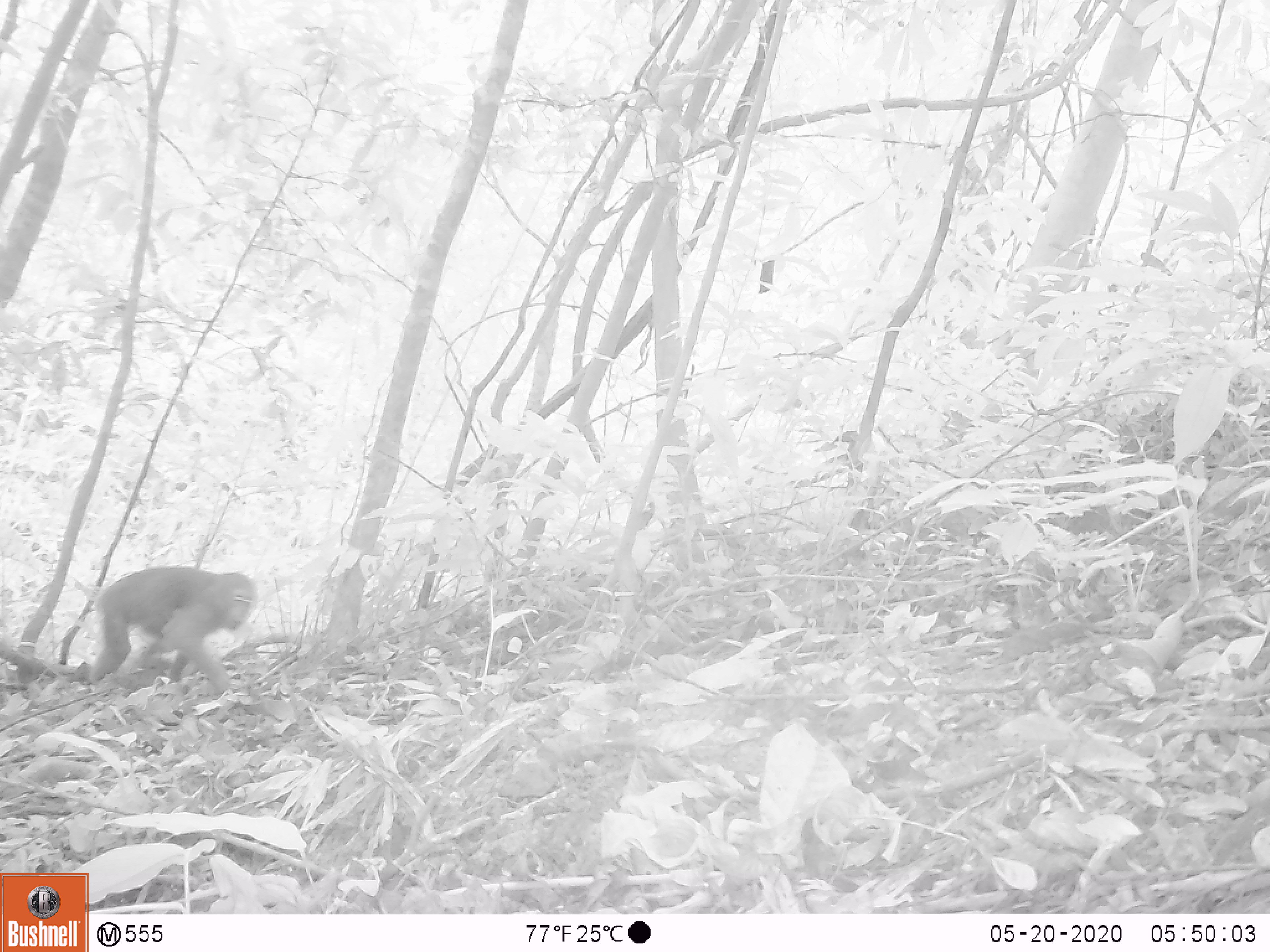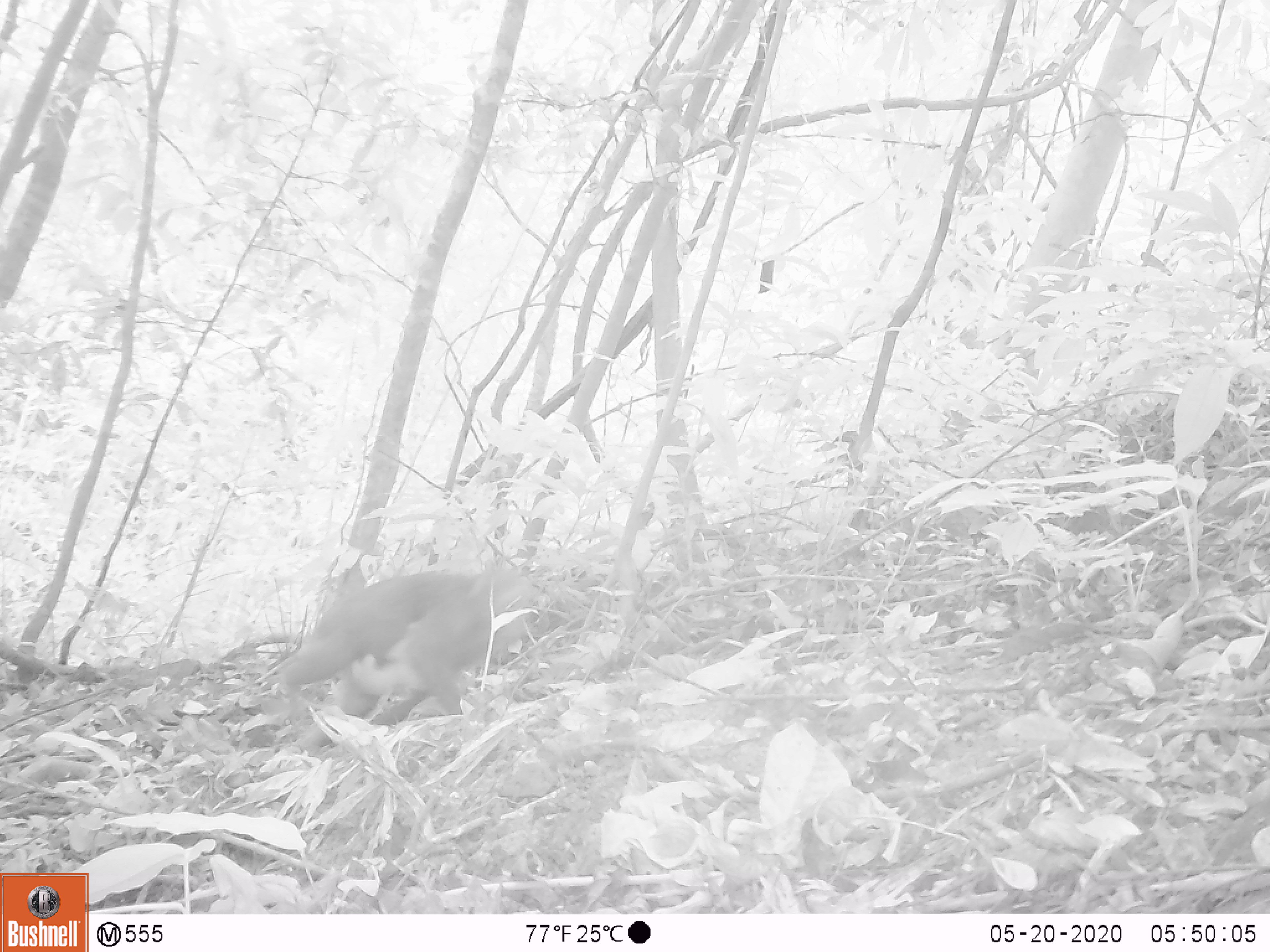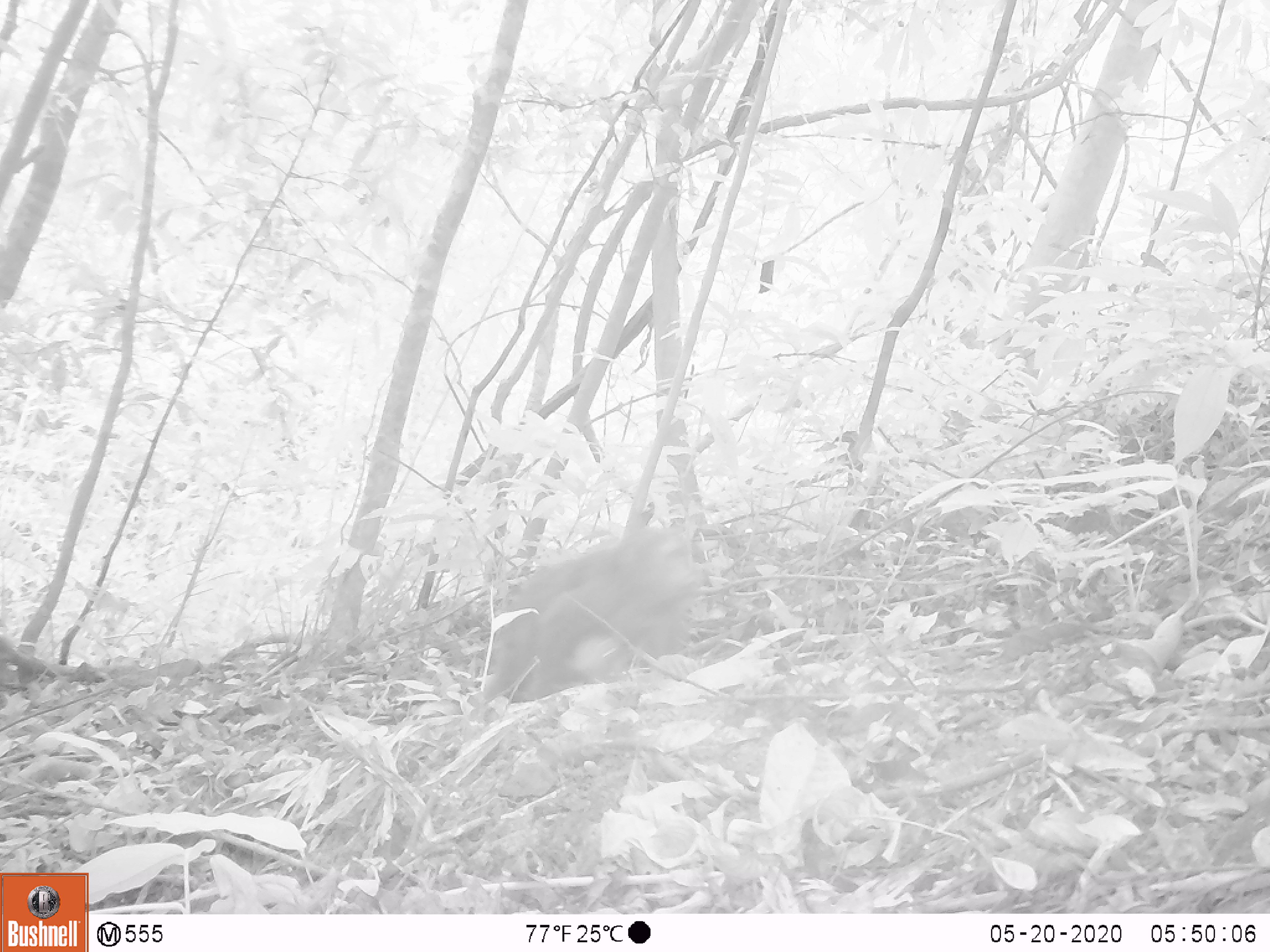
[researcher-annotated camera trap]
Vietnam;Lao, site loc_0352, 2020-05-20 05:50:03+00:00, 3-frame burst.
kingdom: Animalia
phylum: Chordata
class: Mammalia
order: Primates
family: Cercopithecidae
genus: Macaca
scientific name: Macaca arctoides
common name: stump-tailed macaque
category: stump tailed macaque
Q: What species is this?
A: Stump tailed macaque (stump-tailed macaque) (Macaca arctoides).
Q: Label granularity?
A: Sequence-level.